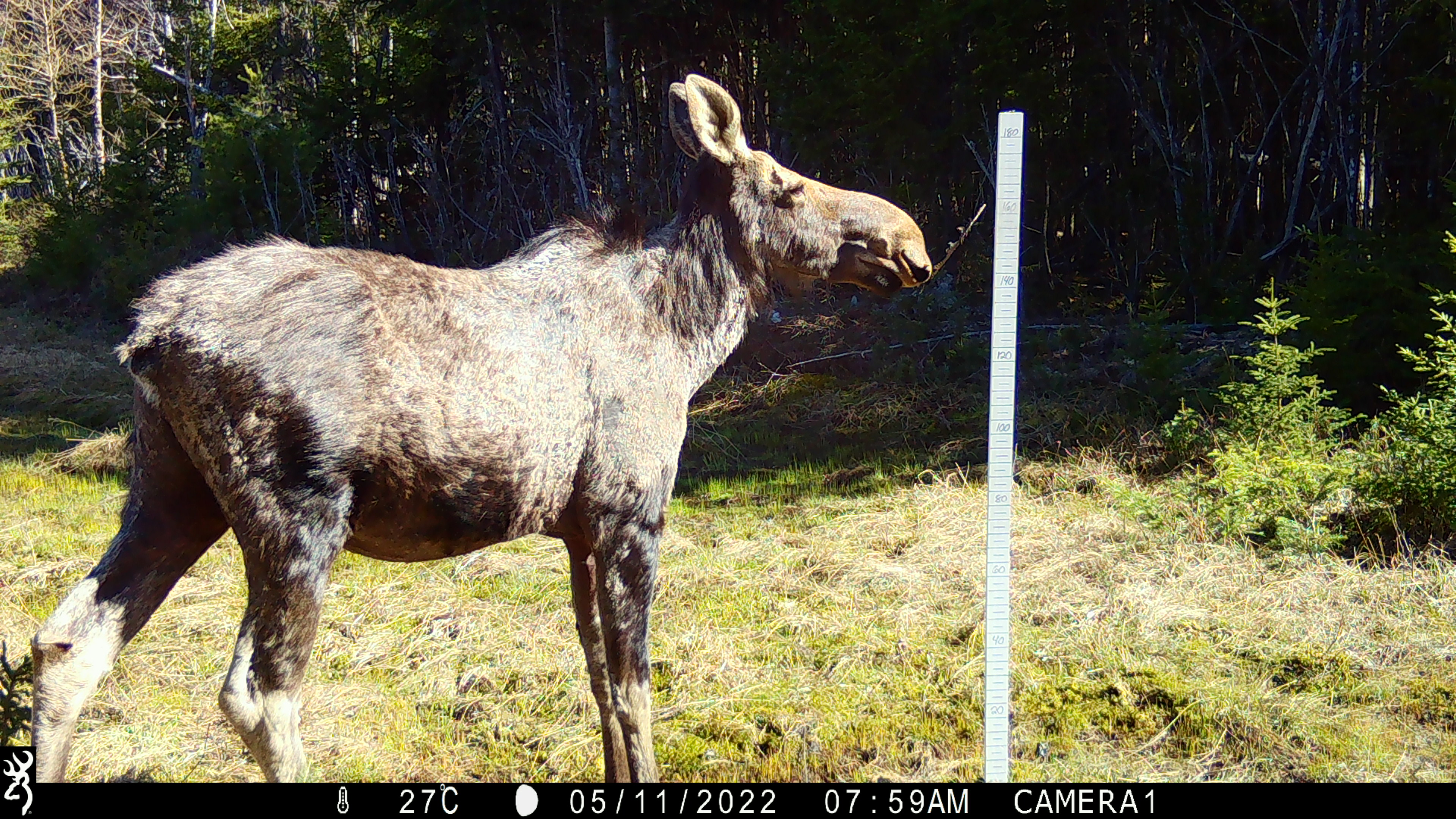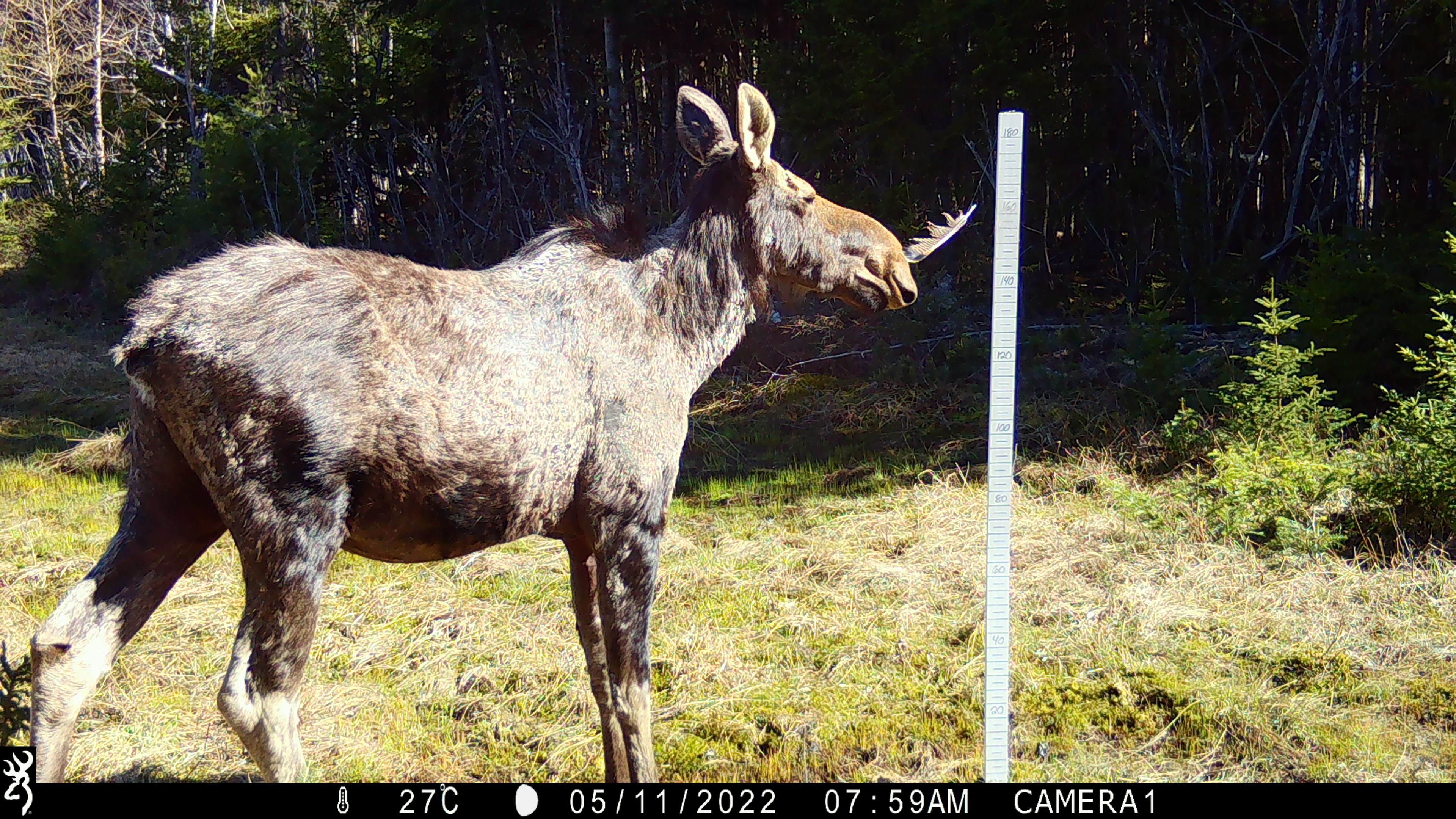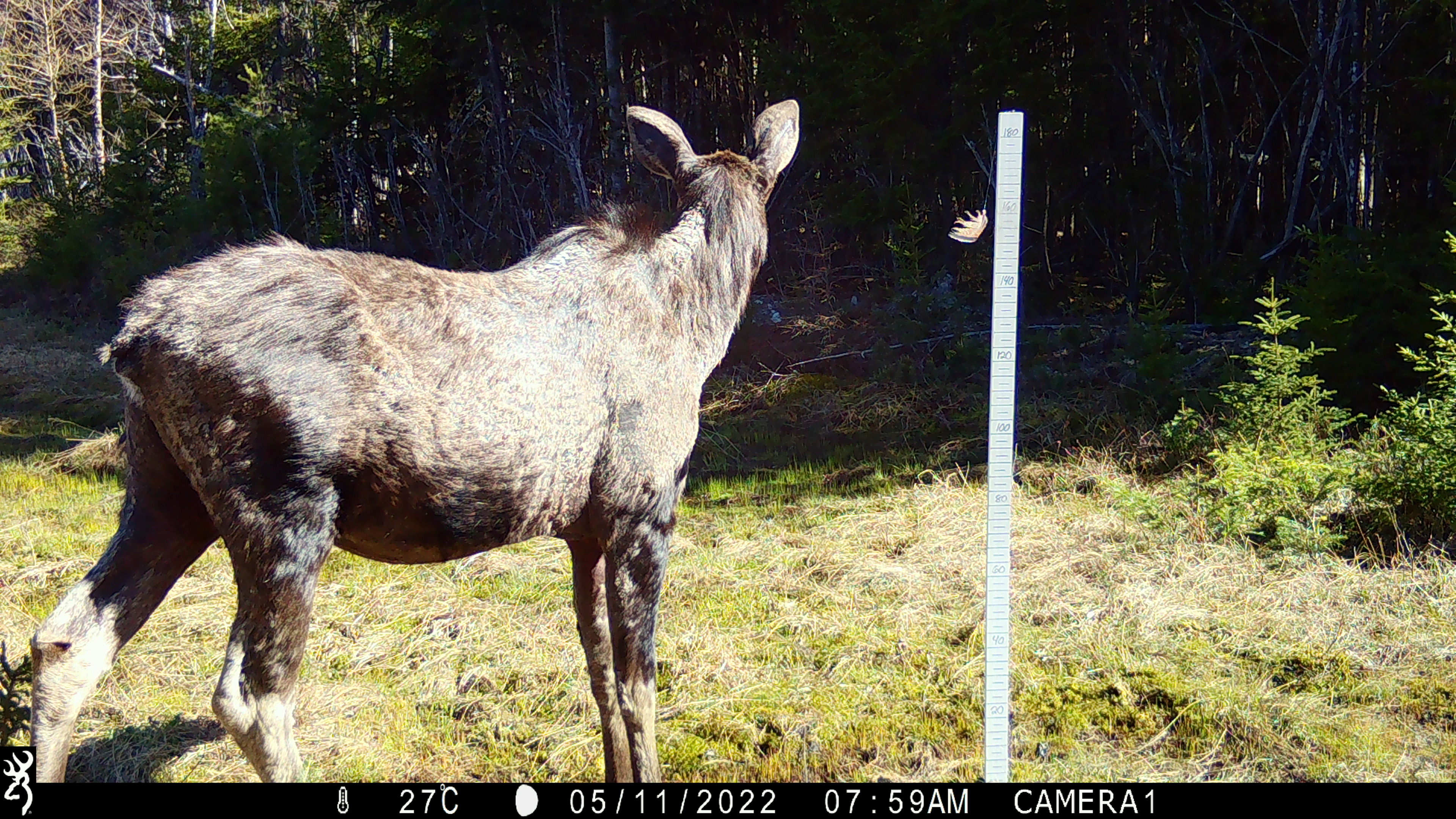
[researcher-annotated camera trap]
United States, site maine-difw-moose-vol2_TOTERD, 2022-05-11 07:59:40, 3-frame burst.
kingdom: Animalia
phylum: Chordata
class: Mammalia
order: Artiodactyla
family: Cervidae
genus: Alces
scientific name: Alces alces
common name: moose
Moose (Alces alces).